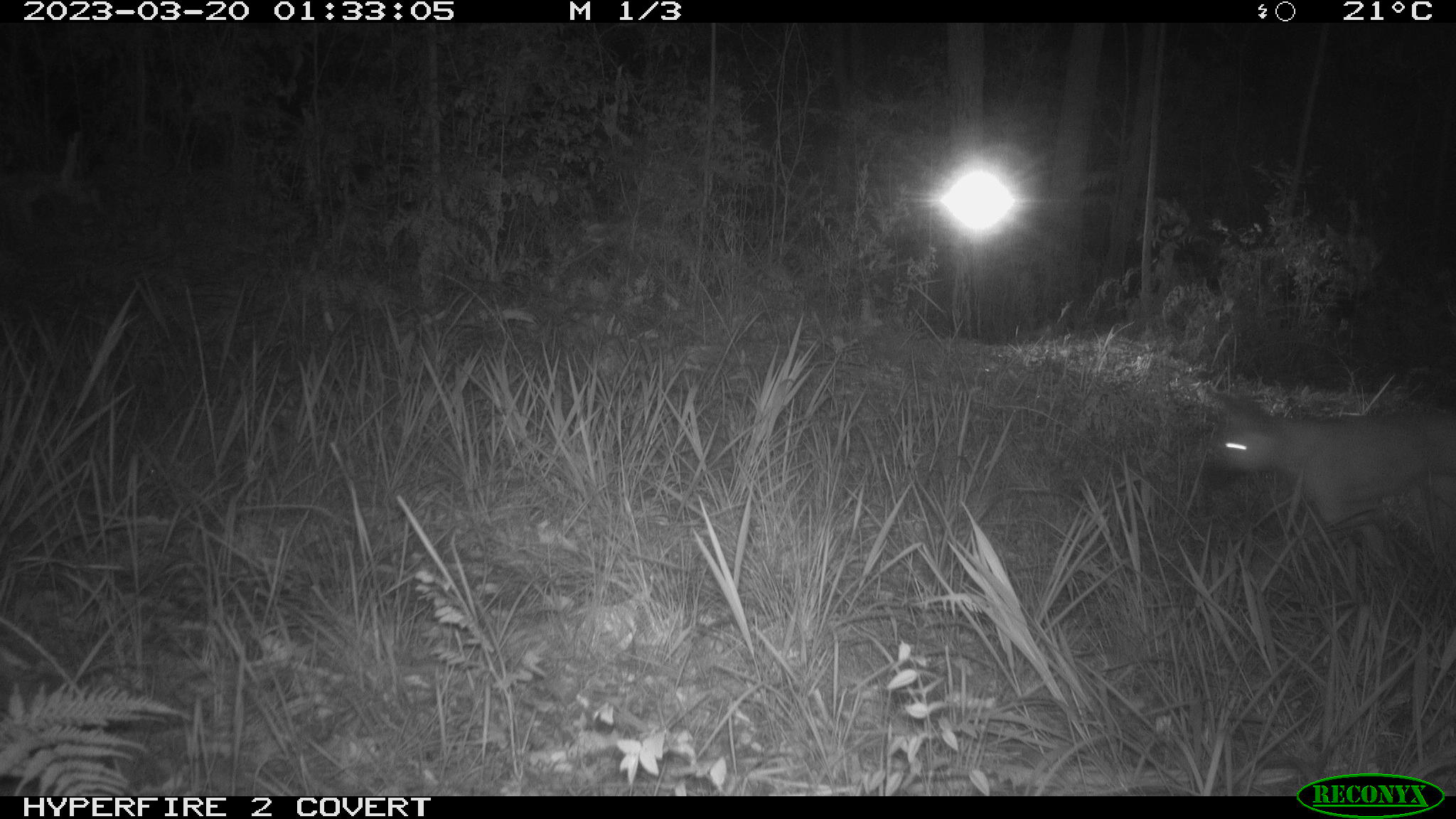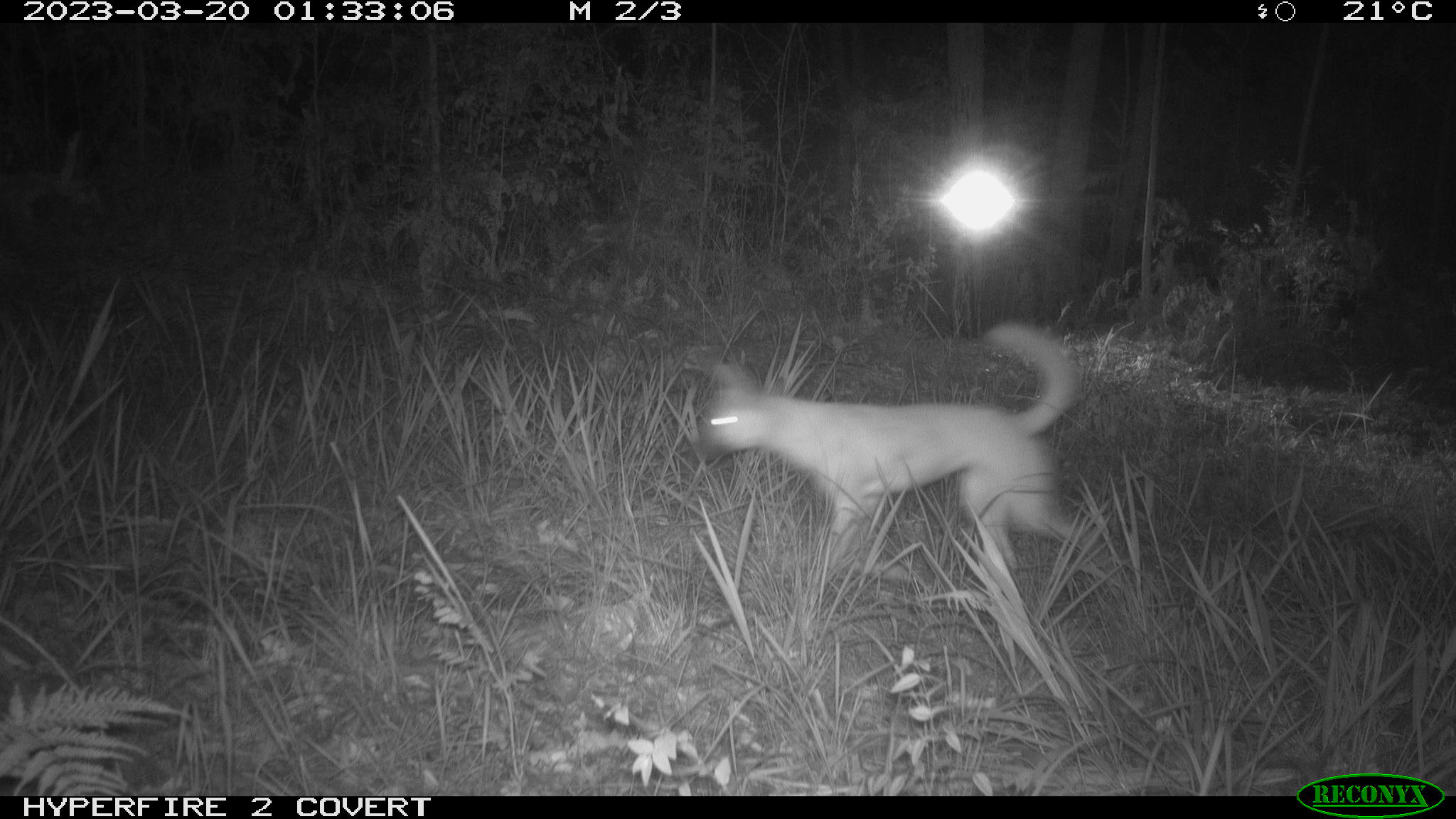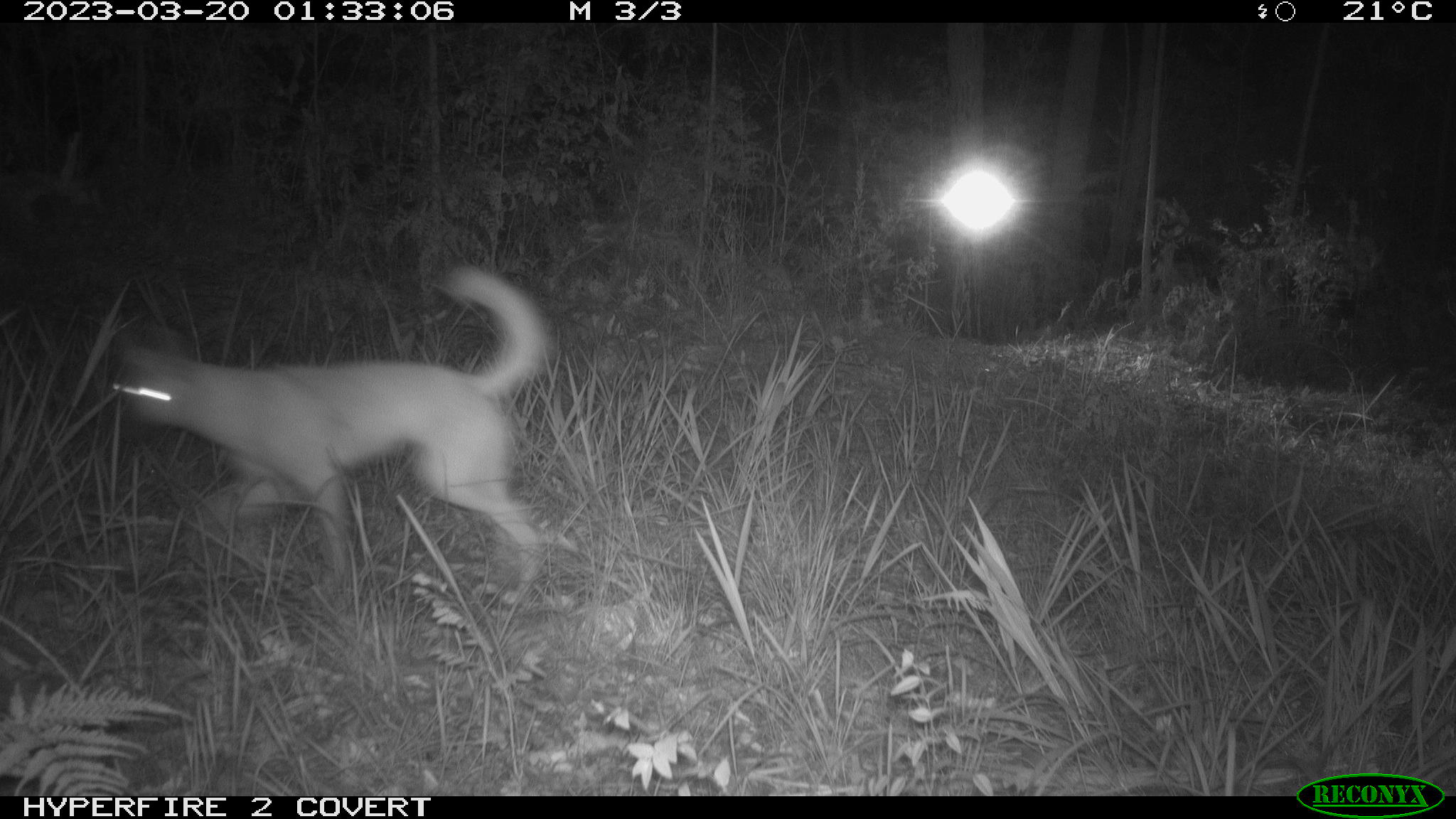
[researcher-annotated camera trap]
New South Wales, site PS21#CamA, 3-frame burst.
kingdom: Animalia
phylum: Chordata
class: Mammalia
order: Carnivora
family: Canidae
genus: Canis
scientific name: Canis familiaris dingo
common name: dingo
Dingo (Canis familiaris dingo).